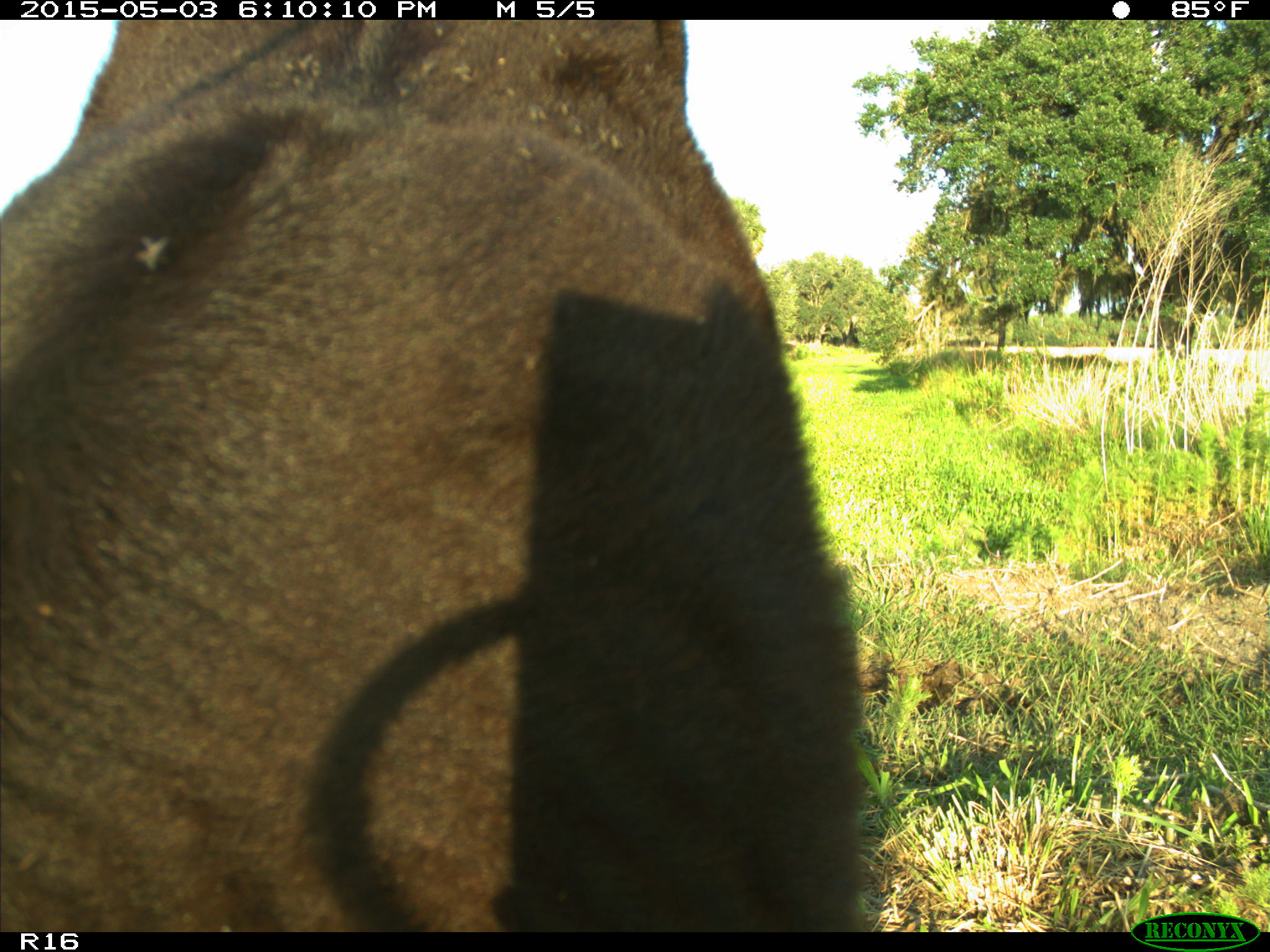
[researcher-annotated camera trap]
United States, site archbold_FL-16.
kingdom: Animalia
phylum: Chordata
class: Mammalia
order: Artiodactyla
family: Bovidae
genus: Bos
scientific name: Bos taurus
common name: domestic cow